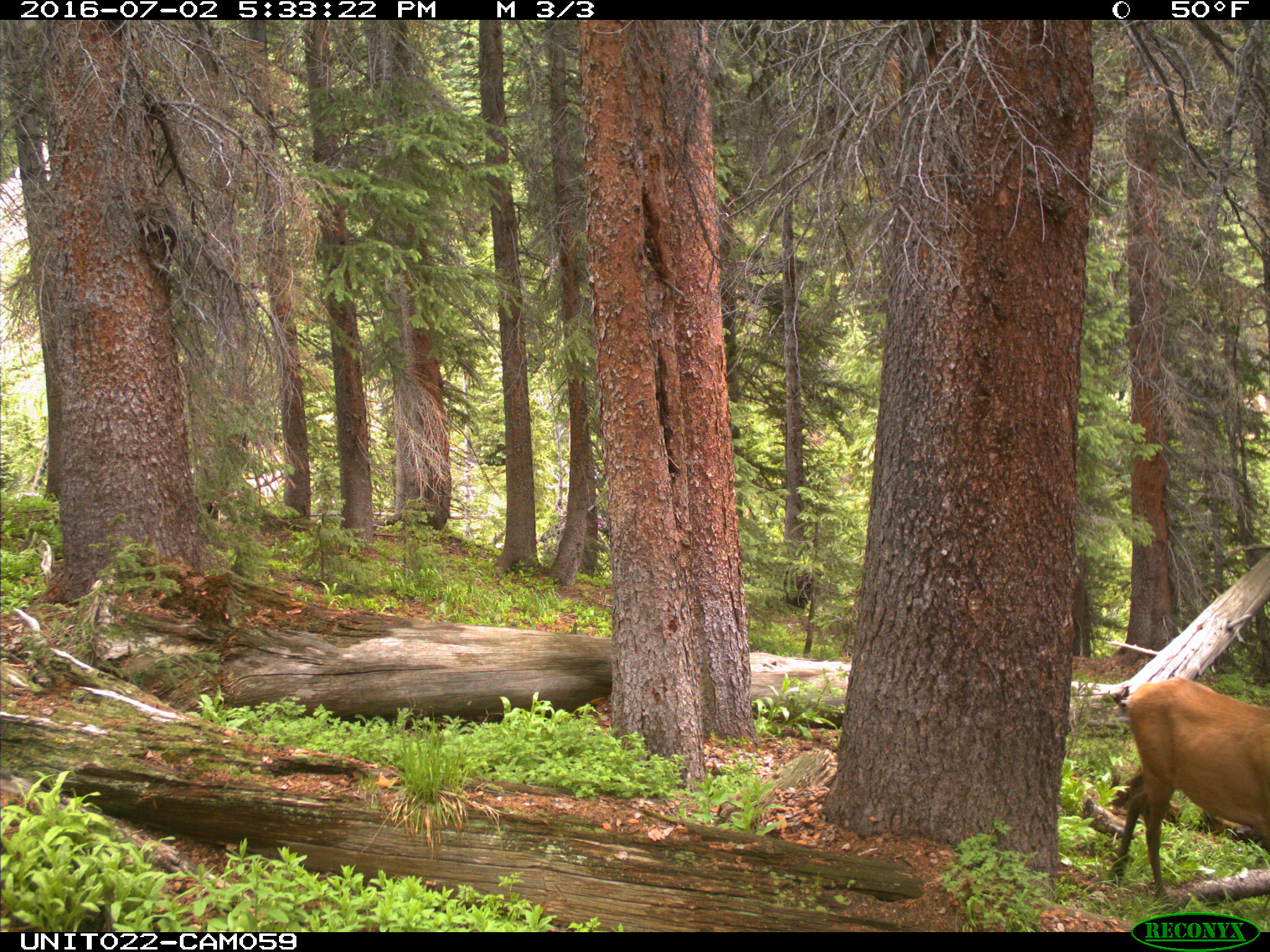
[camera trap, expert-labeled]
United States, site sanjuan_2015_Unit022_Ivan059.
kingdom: Animalia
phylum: Chordata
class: Mammalia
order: Artiodactyla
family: Cervidae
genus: Cervus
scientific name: Cervus elaphus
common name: red deer